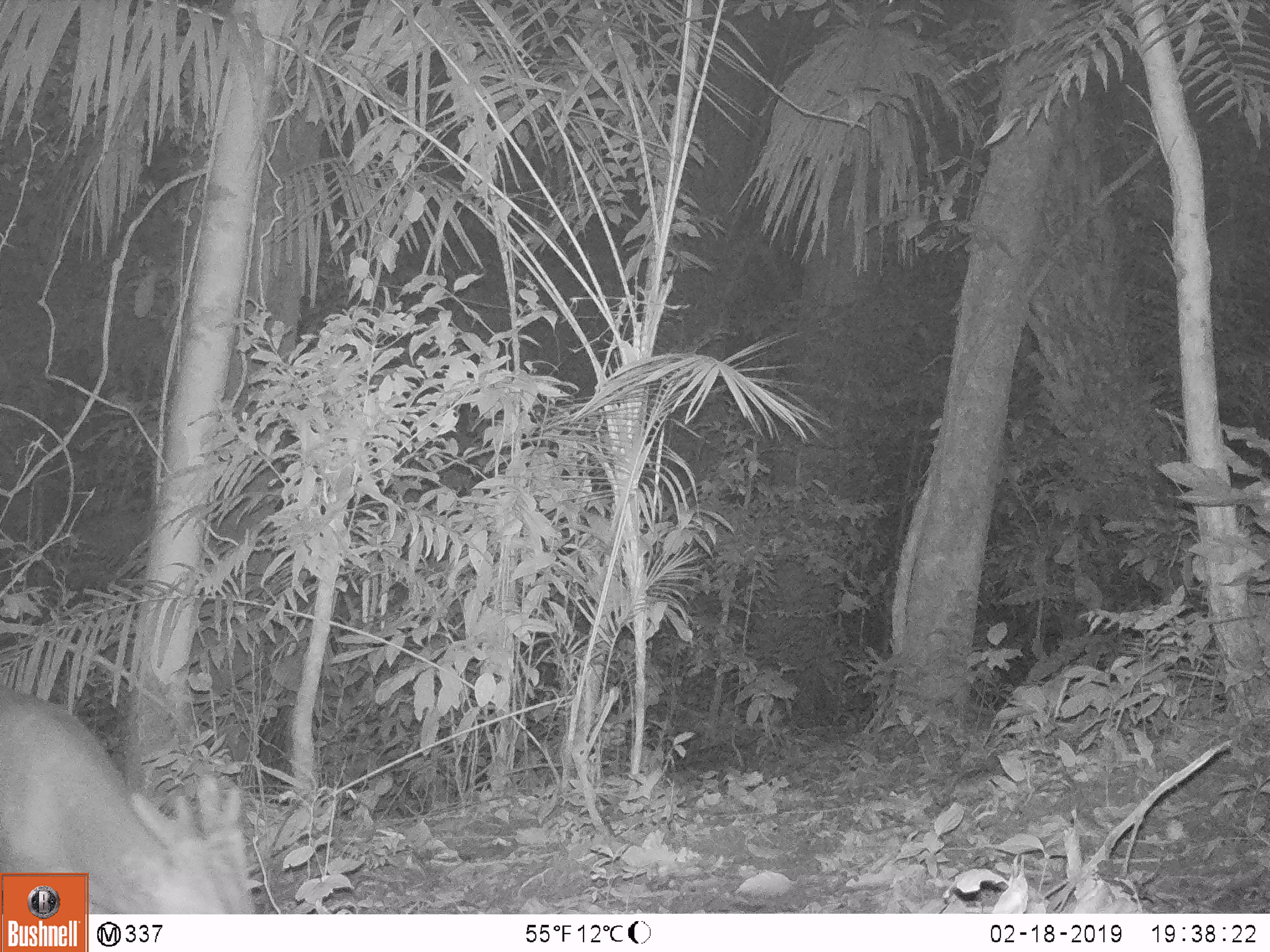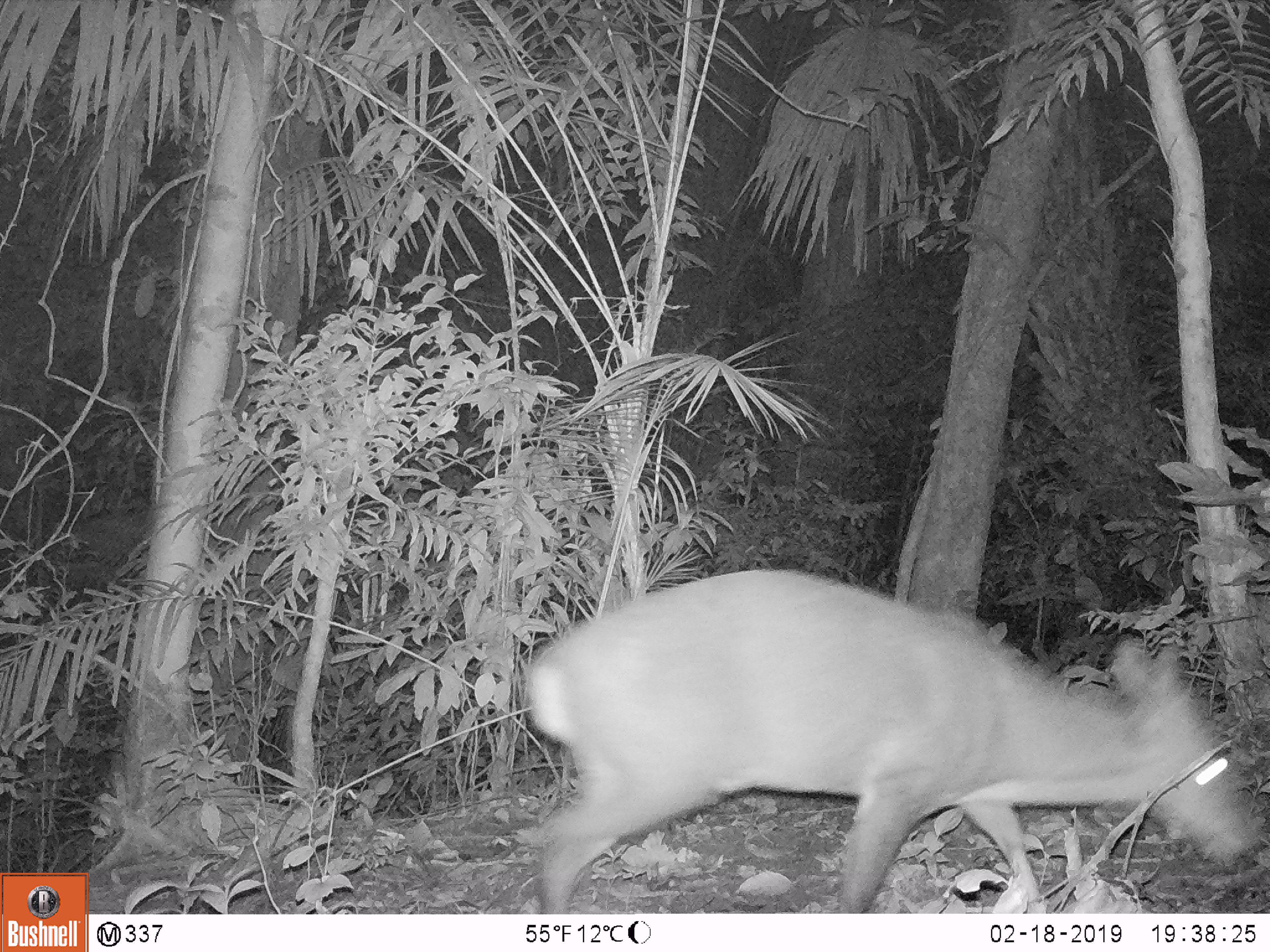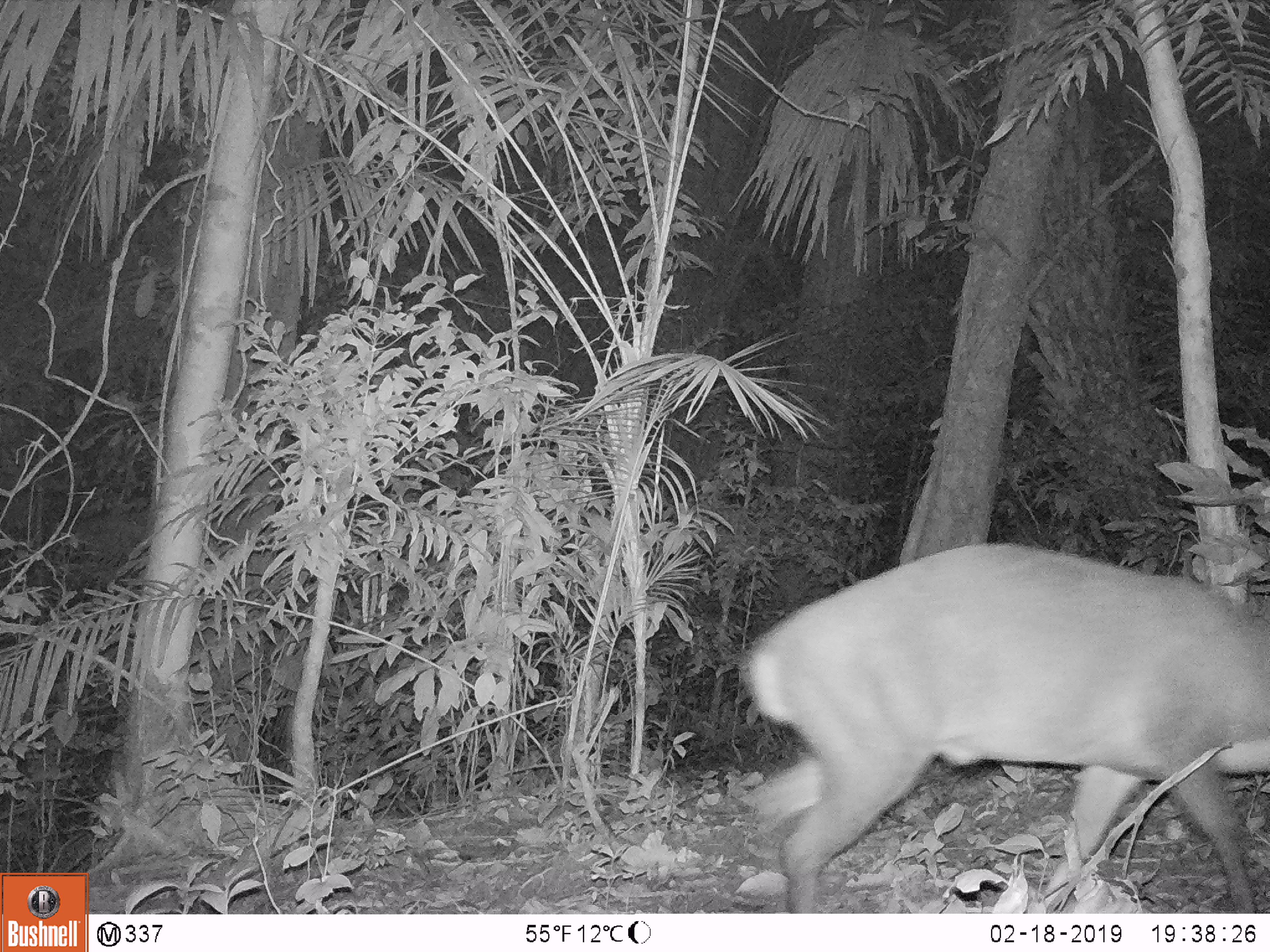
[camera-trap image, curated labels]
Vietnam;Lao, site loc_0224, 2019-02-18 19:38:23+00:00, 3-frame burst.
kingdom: Animalia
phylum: Chordata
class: Mammalia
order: Artiodactyla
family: Cervidae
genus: Muntiacus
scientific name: Muntiacus vuquangensis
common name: large-antlered muntjac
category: large antlered muntjac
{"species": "large antlered muntjac (large-antlered muntjac) (Muntiacus vuquangensis)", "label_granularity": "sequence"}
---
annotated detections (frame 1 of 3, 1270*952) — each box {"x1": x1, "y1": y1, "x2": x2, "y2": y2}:
large antlered muntjac: {"x1": 0, "y1": 687, "x2": 257, "y2": 914}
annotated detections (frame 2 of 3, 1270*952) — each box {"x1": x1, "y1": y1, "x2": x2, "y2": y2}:
large antlered muntjac: {"x1": 524, "y1": 566, "x2": 1270, "y2": 914}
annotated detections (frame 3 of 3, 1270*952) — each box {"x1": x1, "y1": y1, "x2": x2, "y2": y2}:
large antlered muntjac: {"x1": 736, "y1": 541, "x2": 1270, "y2": 913}